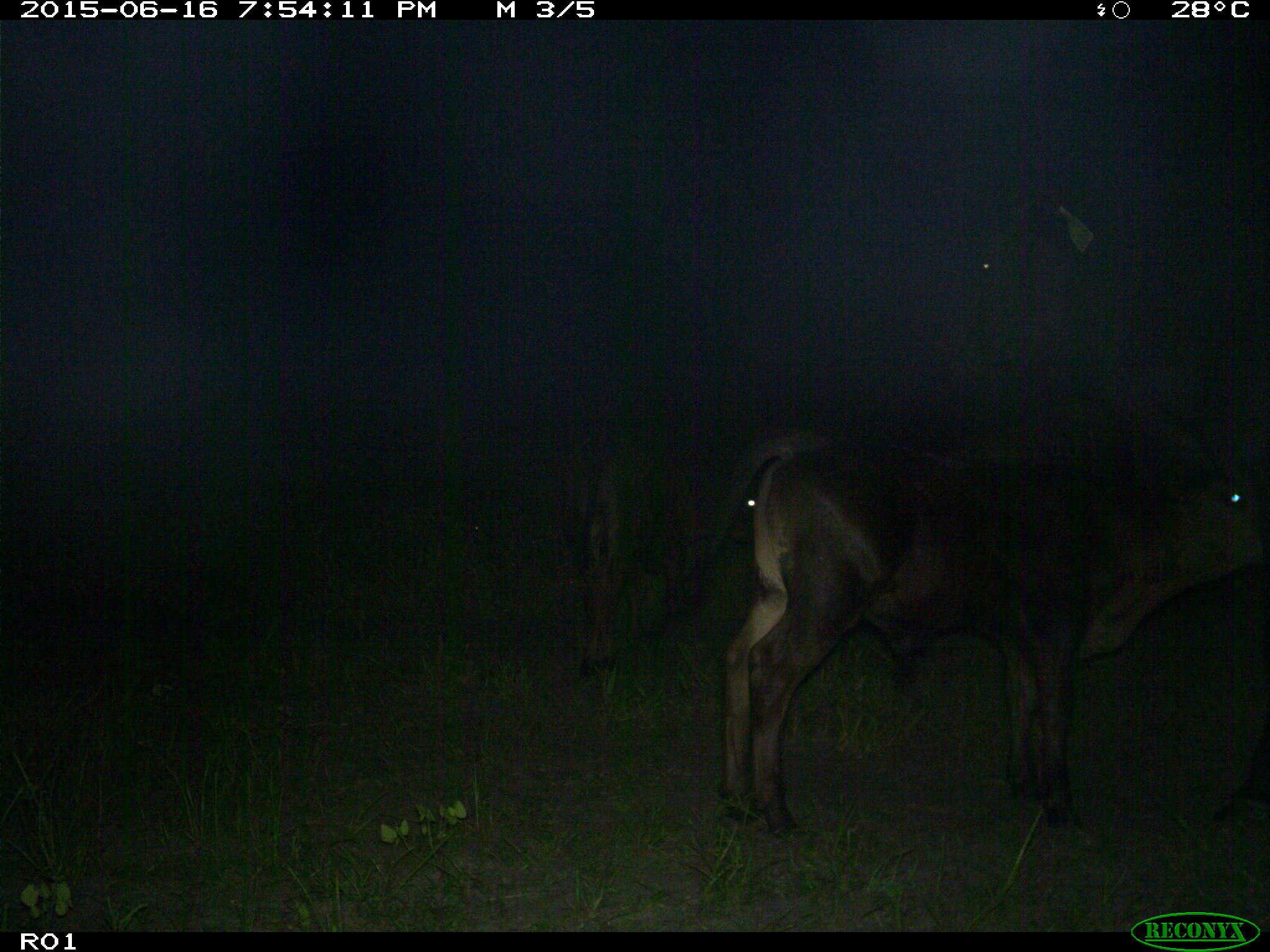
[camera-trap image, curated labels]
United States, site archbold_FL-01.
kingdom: Animalia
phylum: Chordata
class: Mammalia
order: Artiodactyla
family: Bovidae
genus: Bos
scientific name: Bos taurus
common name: domestic cow